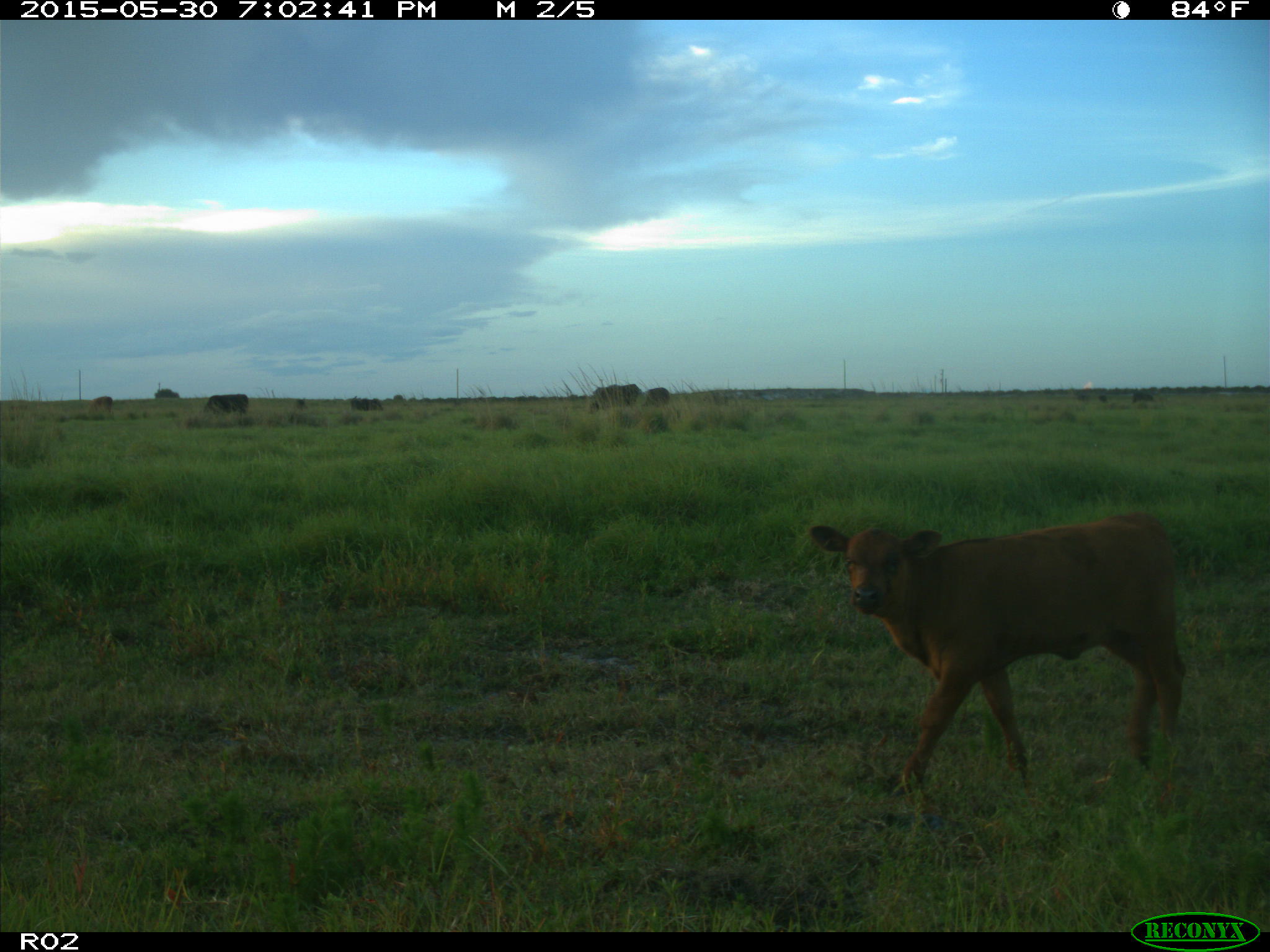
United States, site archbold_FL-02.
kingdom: Animalia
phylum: Chordata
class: Mammalia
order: Artiodactyla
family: Bovidae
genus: Bos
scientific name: Bos taurus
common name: domestic cow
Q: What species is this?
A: Bos taurus (domestic cow).